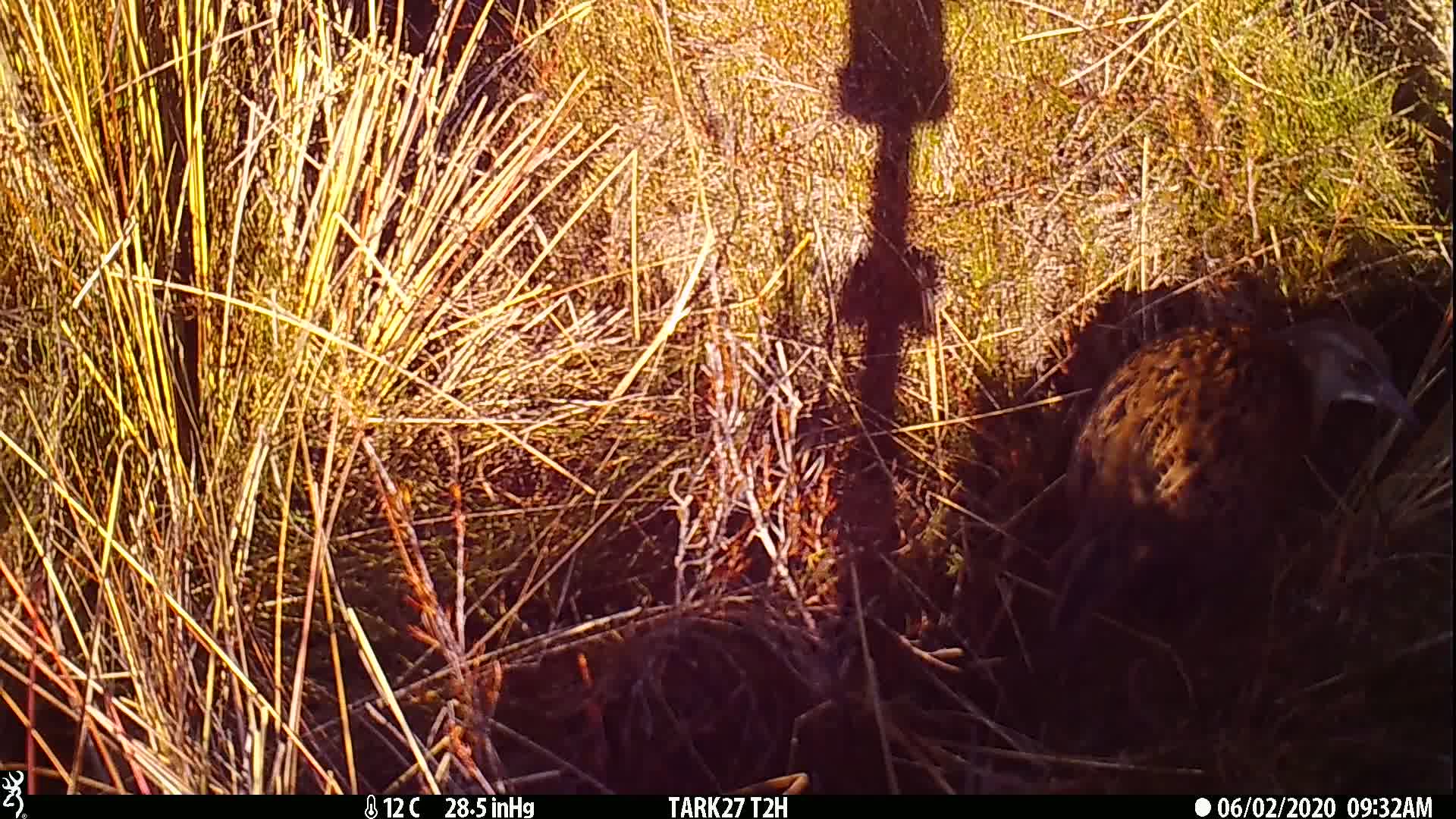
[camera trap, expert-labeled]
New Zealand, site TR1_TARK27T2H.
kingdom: Animalia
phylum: Chordata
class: Aves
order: Gruiformes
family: Rallidae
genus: Gallirallus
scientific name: Gallirallus australis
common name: weka